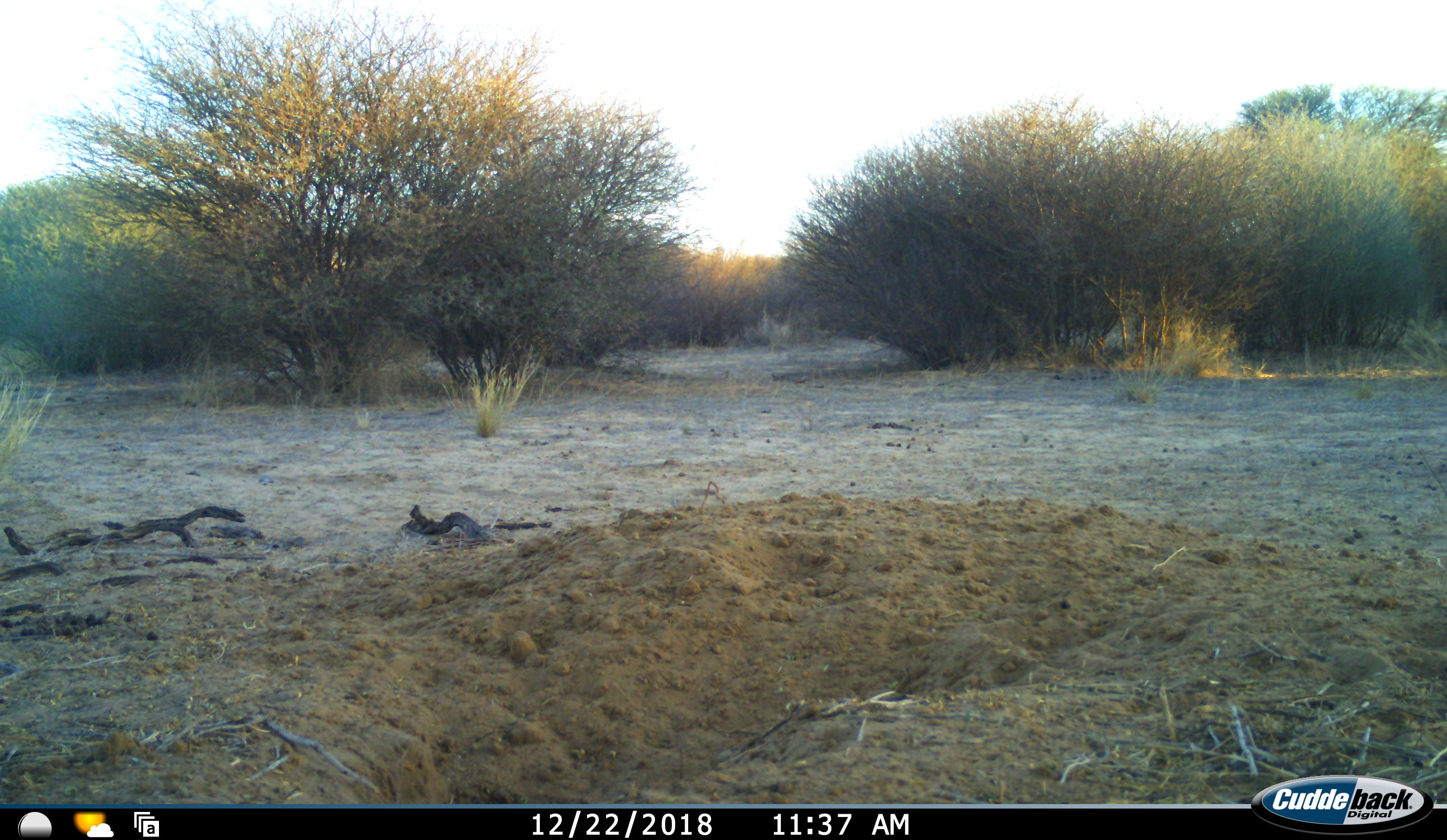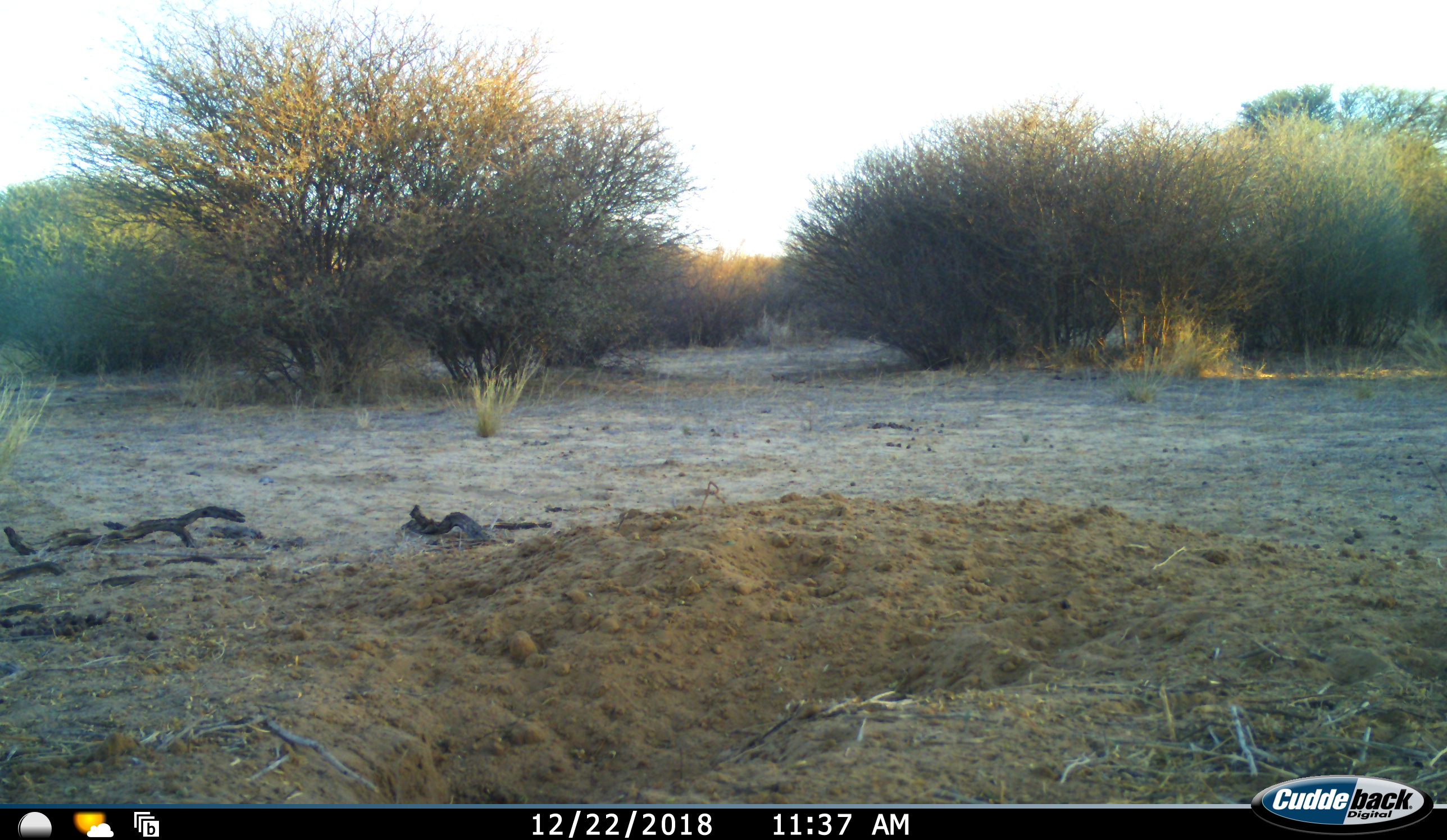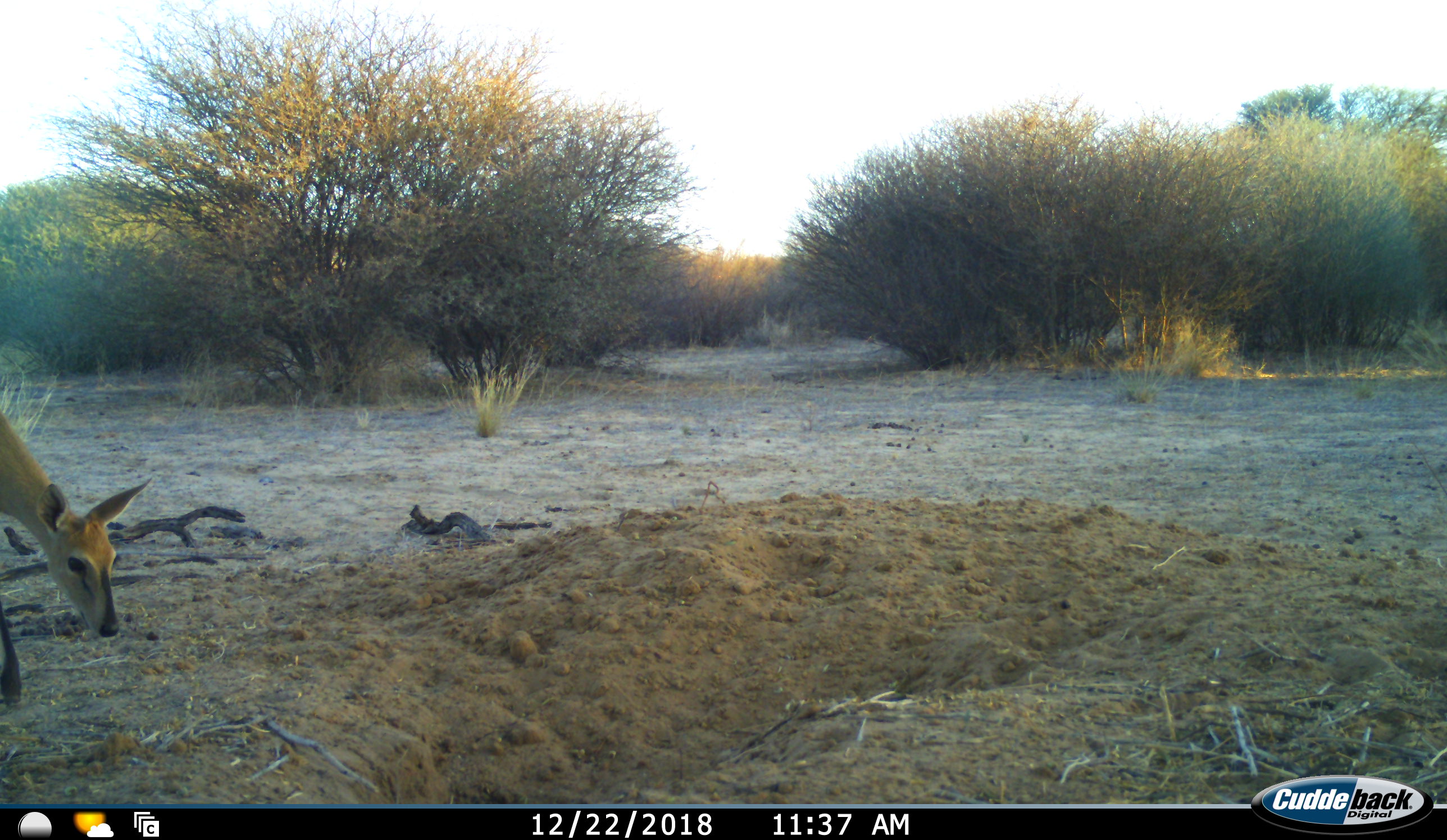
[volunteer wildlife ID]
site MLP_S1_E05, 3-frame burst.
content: unidentified animal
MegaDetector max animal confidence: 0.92